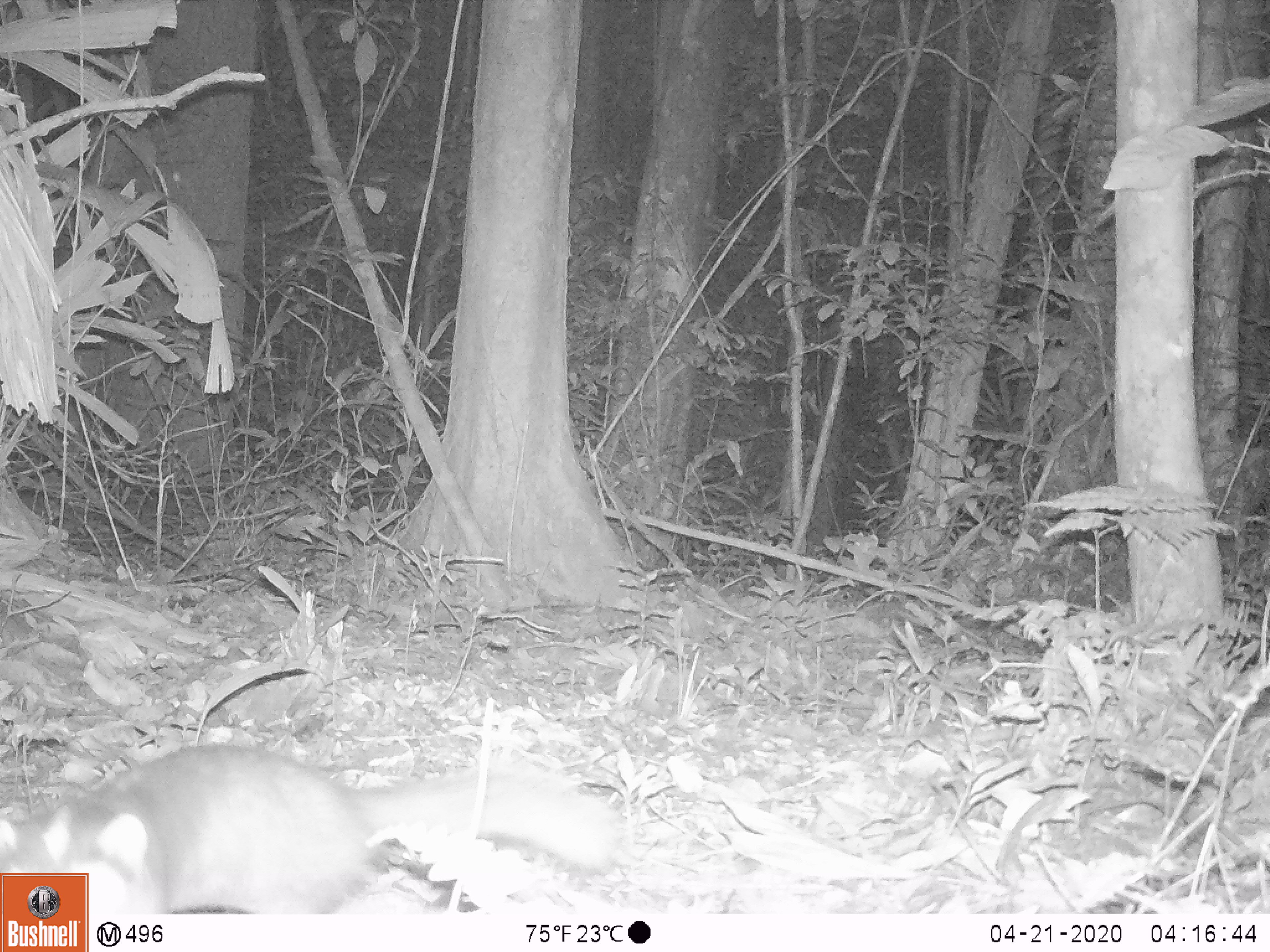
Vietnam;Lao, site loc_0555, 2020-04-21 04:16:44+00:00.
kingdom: Animalia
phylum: Chordata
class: Mammalia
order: Carnivora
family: Mustelidae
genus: Melogale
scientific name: Melogale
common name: ferret badger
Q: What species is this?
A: Ferret badger (Melogale).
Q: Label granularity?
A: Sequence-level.